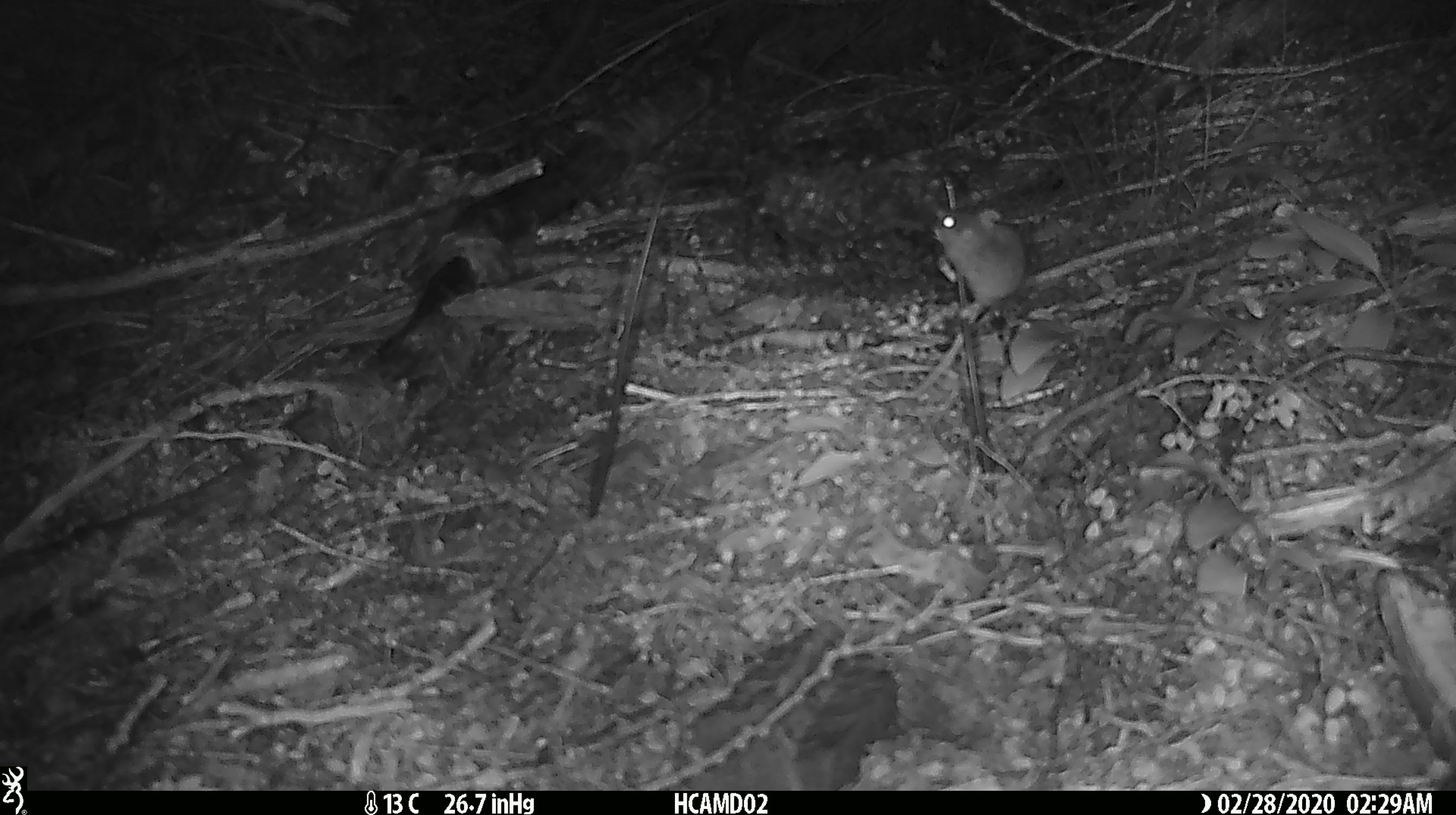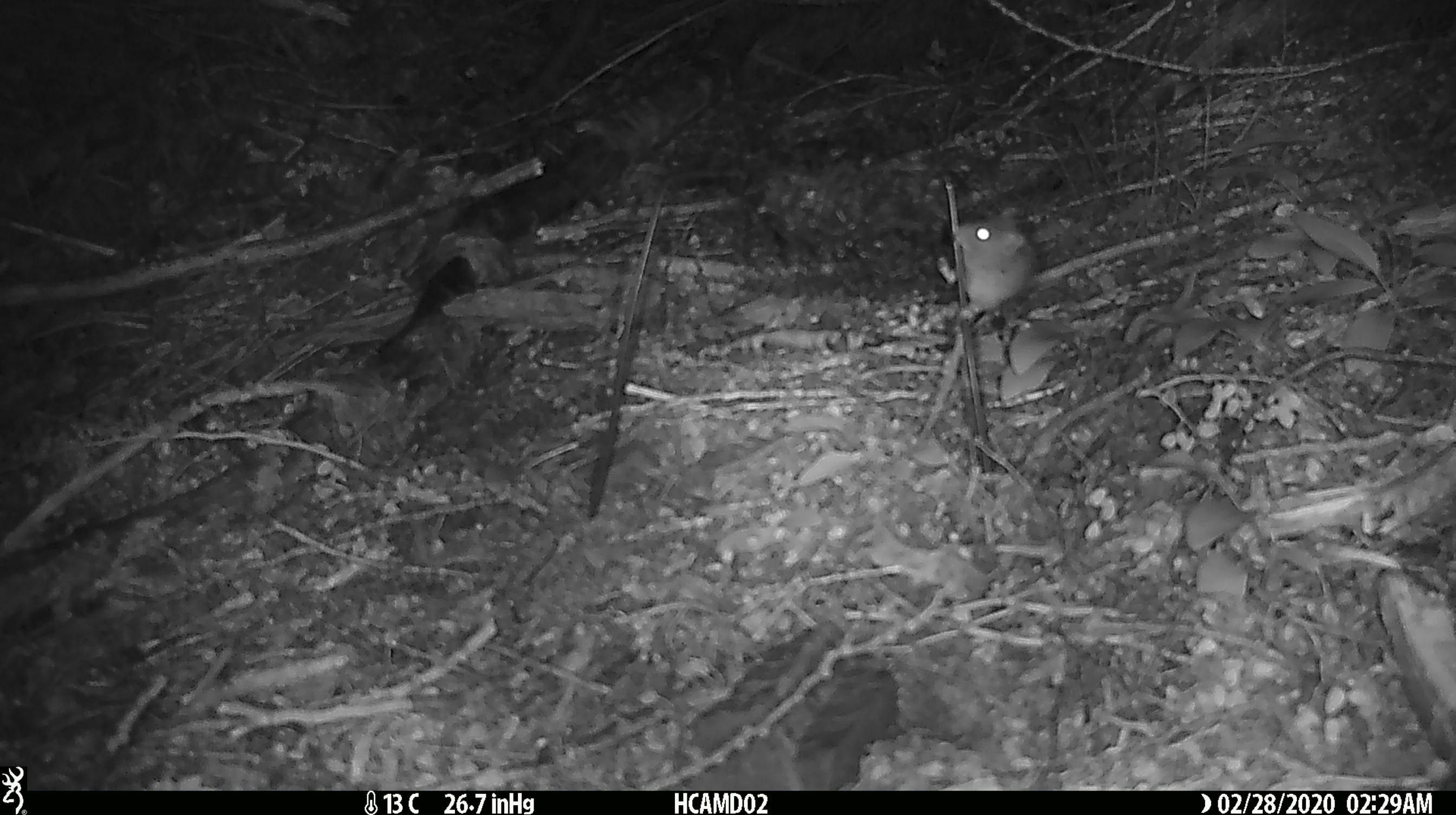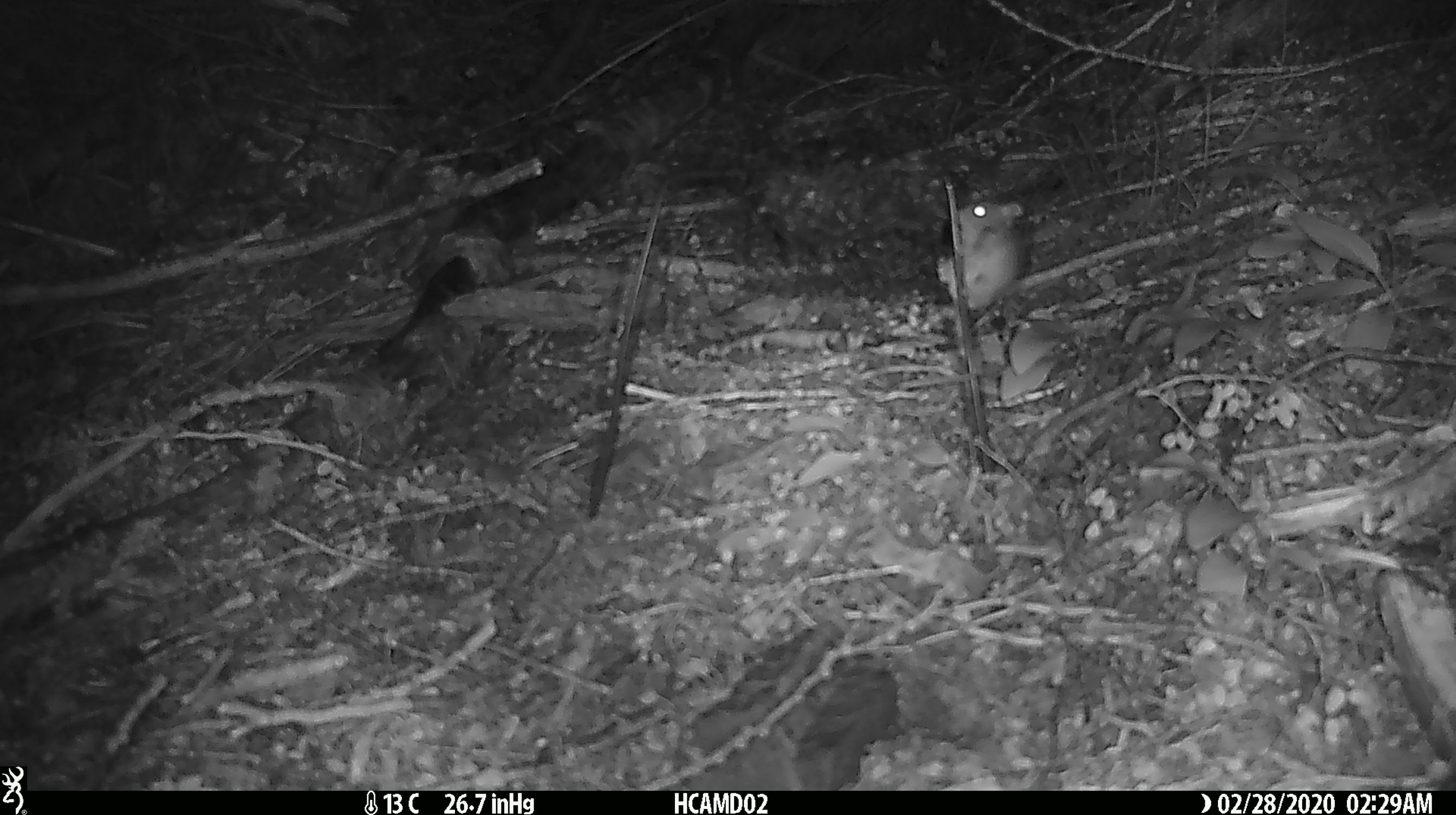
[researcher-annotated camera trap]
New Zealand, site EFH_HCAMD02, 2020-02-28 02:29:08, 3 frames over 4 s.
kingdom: Animalia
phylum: Chordata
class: Mammalia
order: Rodentia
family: Muridae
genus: Mus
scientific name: Mus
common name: mouse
Mouse (Mus).